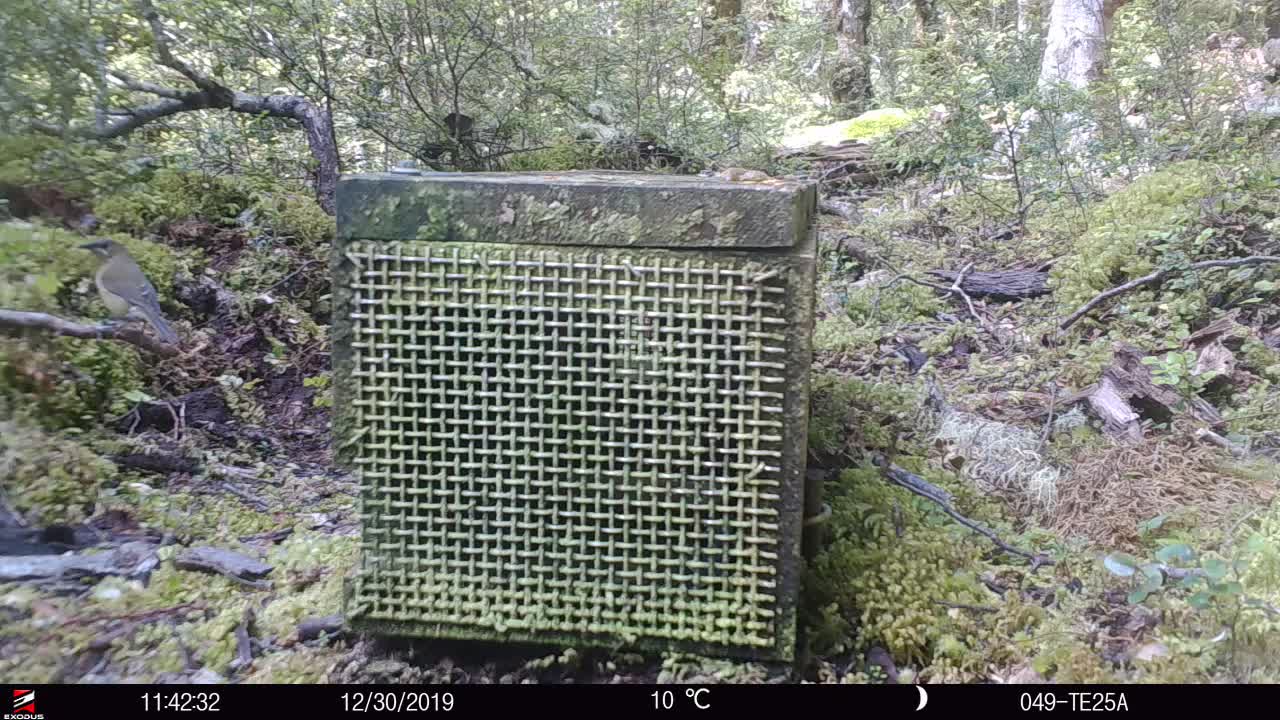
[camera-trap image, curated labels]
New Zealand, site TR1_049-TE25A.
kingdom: Animalia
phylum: Chordata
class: Aves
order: Passeriformes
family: Meliphagidae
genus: Anthornis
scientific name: Anthornis melanura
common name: new zealand bellbird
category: bellbird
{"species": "bellbird (new zealand bellbird) (Anthornis melanura)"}